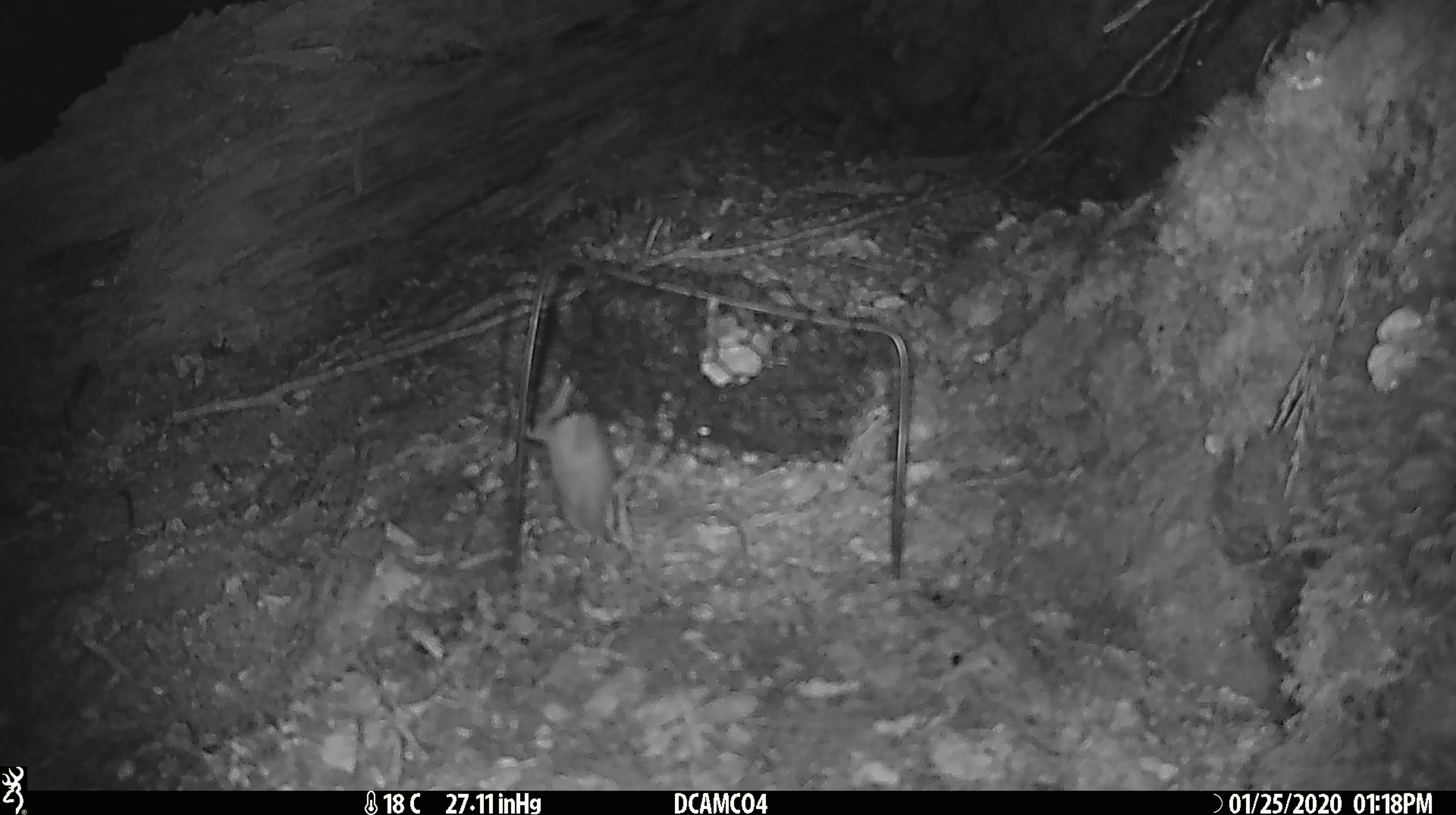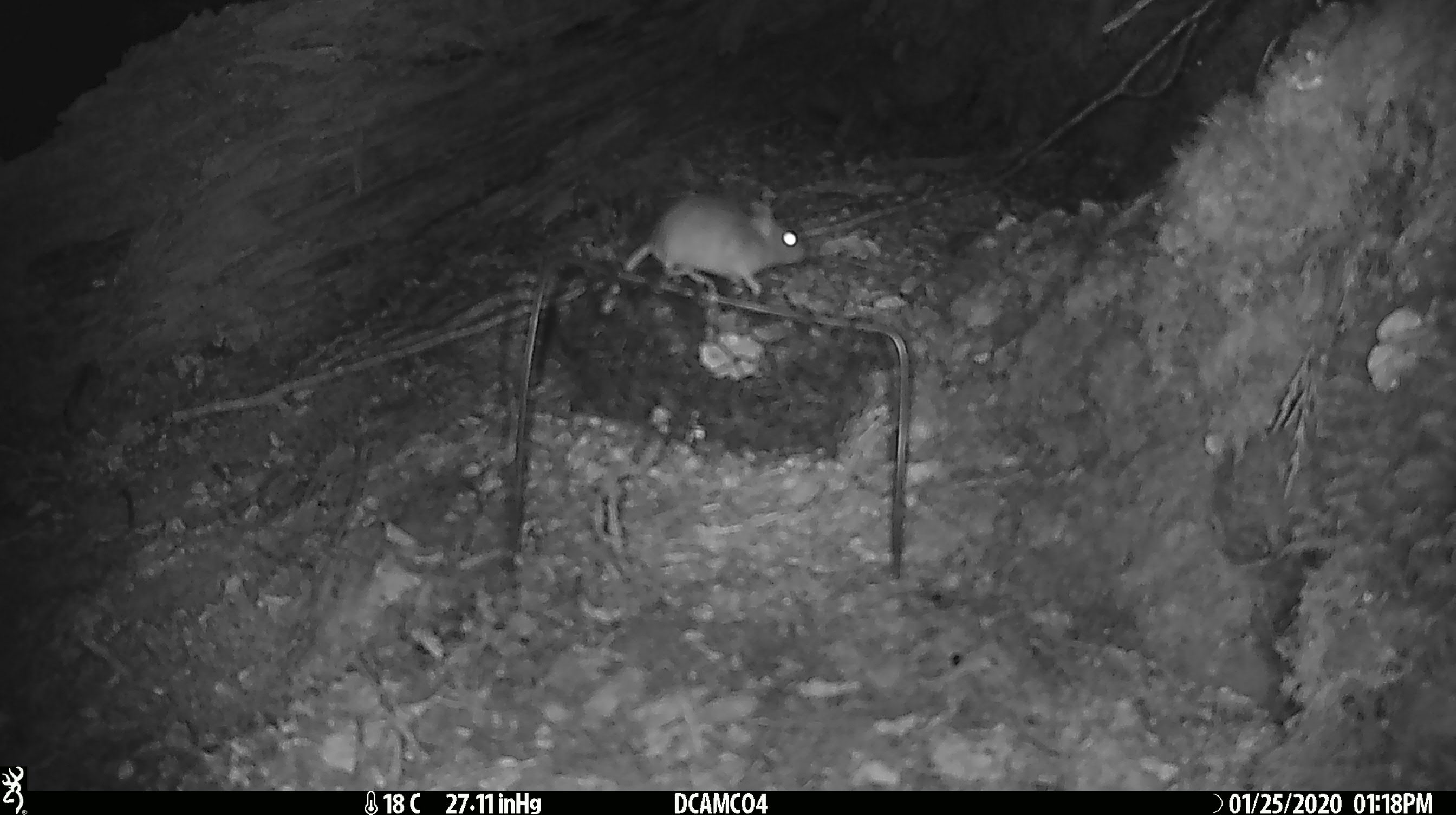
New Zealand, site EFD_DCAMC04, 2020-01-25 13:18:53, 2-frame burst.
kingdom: Animalia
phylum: Chordata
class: Mammalia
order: Rodentia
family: Muridae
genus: Mus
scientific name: Mus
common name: mouse